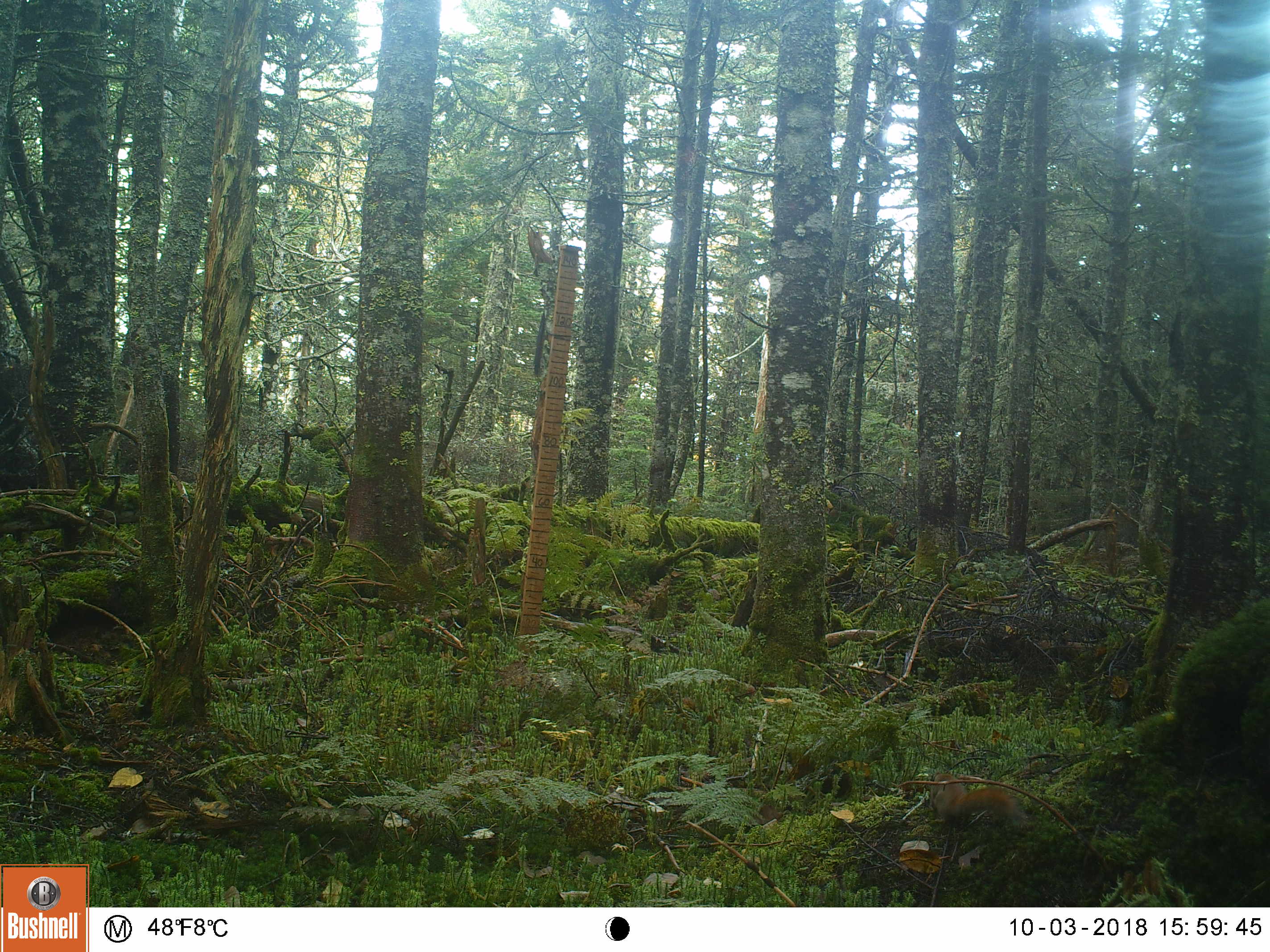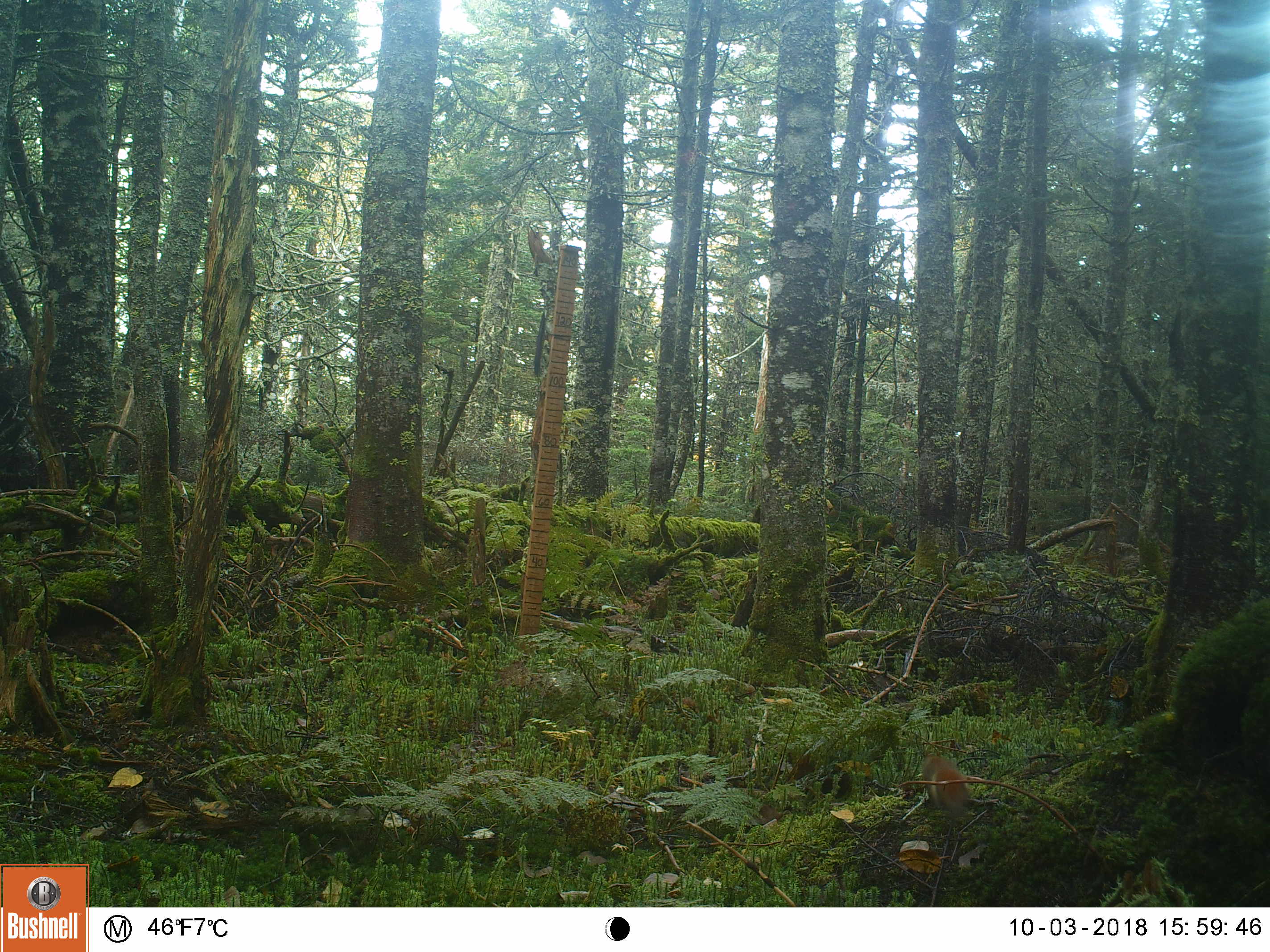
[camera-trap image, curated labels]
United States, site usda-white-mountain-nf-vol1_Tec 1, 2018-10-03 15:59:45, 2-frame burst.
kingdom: Animalia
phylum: Chordata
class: Mammalia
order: Rodentia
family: Sciuridae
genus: Tamiasciurus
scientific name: Tamiasciurus hudsonicus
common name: red squirrel